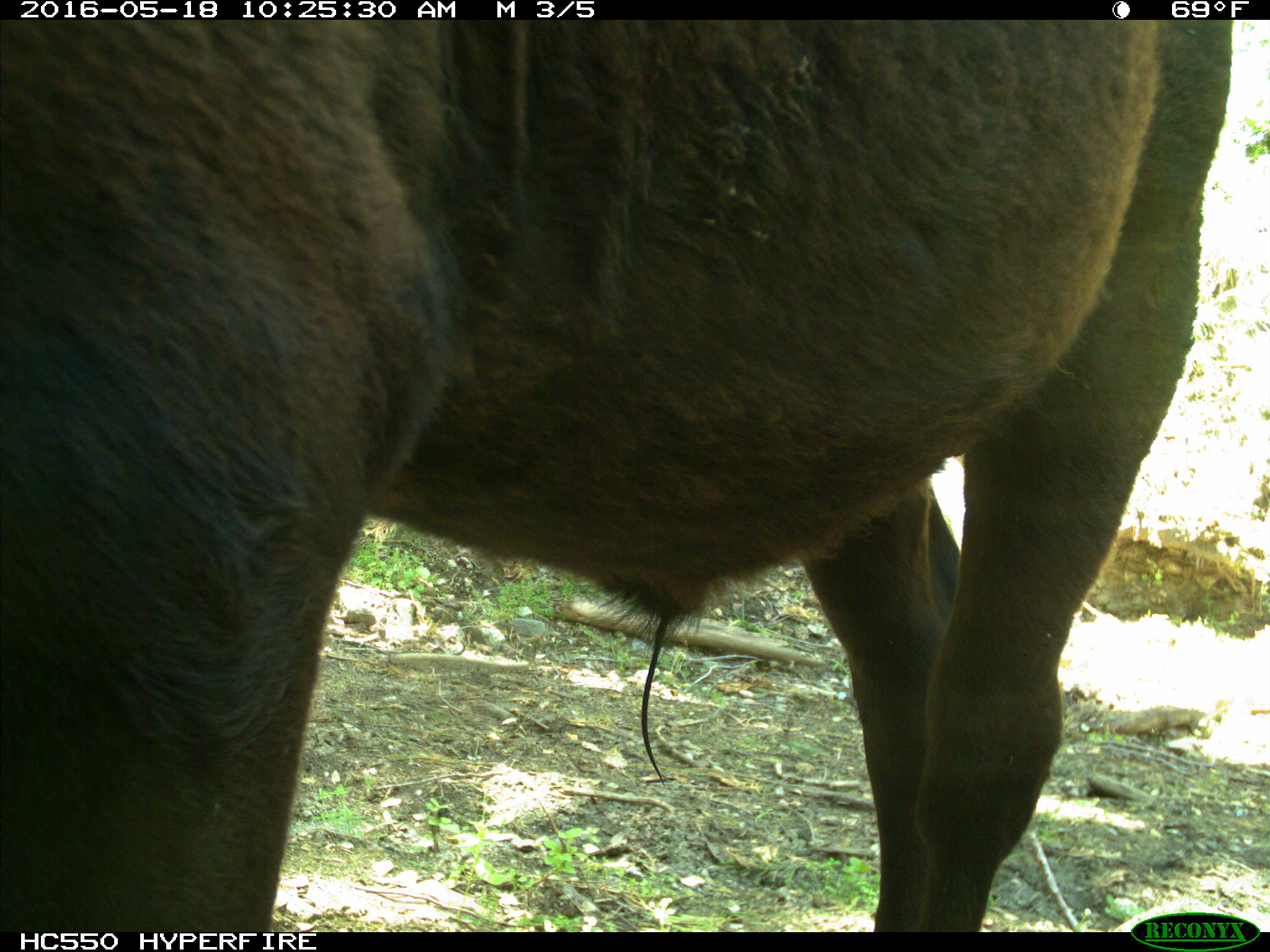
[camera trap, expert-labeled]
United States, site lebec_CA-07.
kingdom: Animalia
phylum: Chordata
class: Mammalia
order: Artiodactyla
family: Bovidae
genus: Bos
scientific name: Bos taurus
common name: domestic cow